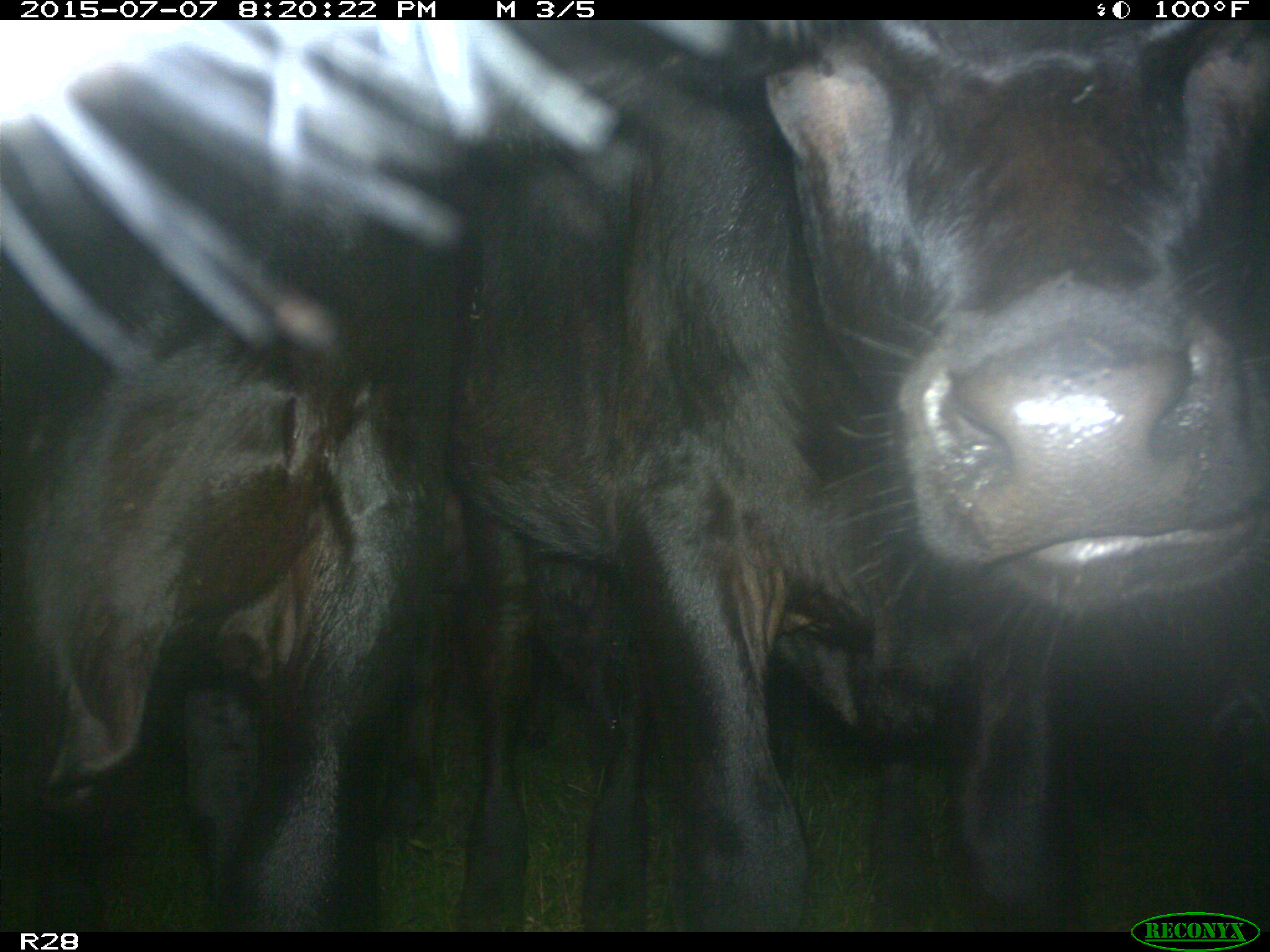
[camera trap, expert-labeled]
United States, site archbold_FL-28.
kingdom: Animalia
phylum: Chordata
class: Mammalia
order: Artiodactyla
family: Bovidae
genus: Bos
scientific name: Bos taurus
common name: domestic cow